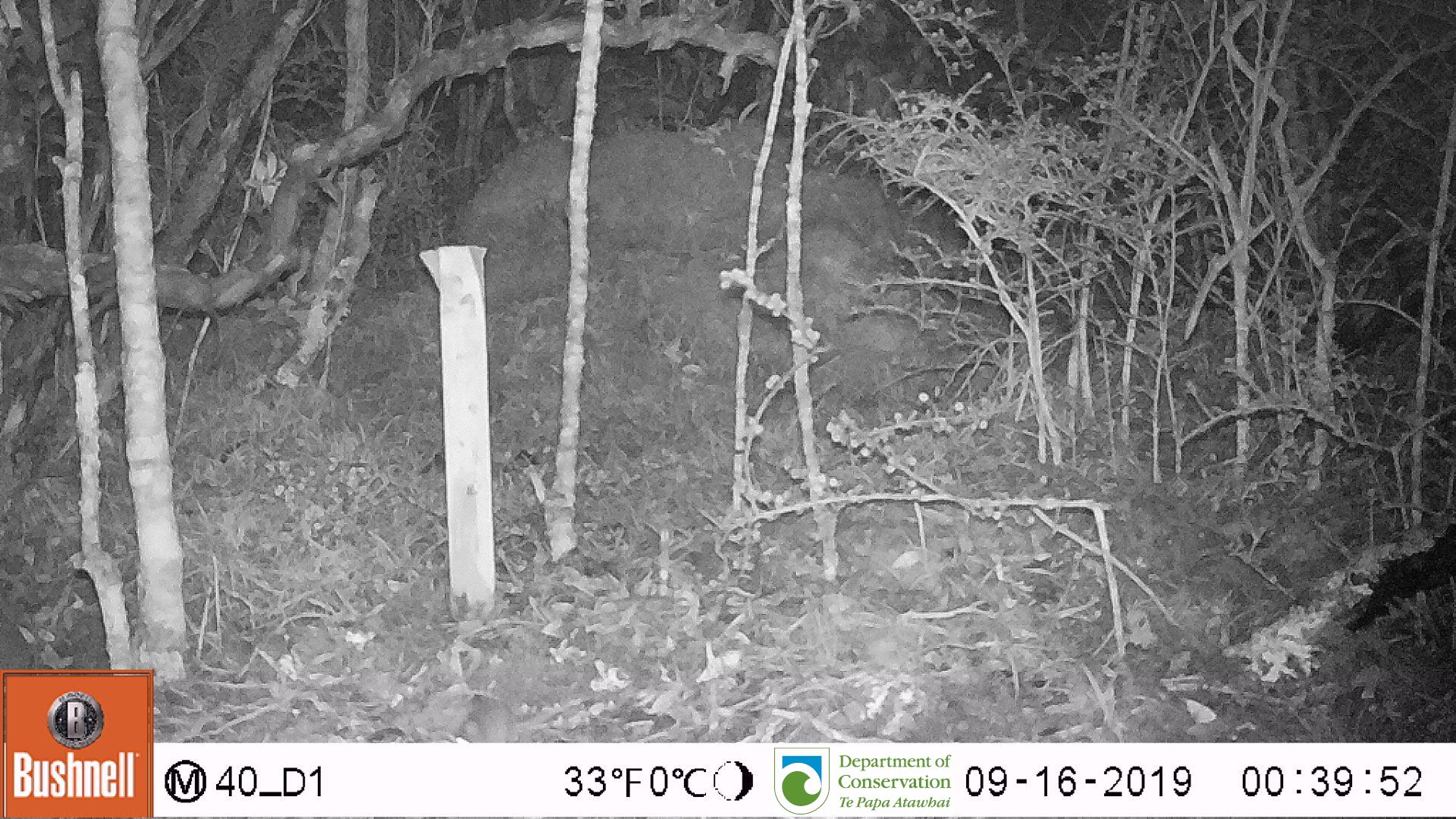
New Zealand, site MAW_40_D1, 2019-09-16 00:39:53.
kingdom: Animalia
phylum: Chordata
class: Mammalia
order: Rodentia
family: Muridae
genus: Mus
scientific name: Mus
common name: mouse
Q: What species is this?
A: Mouse (Mus).